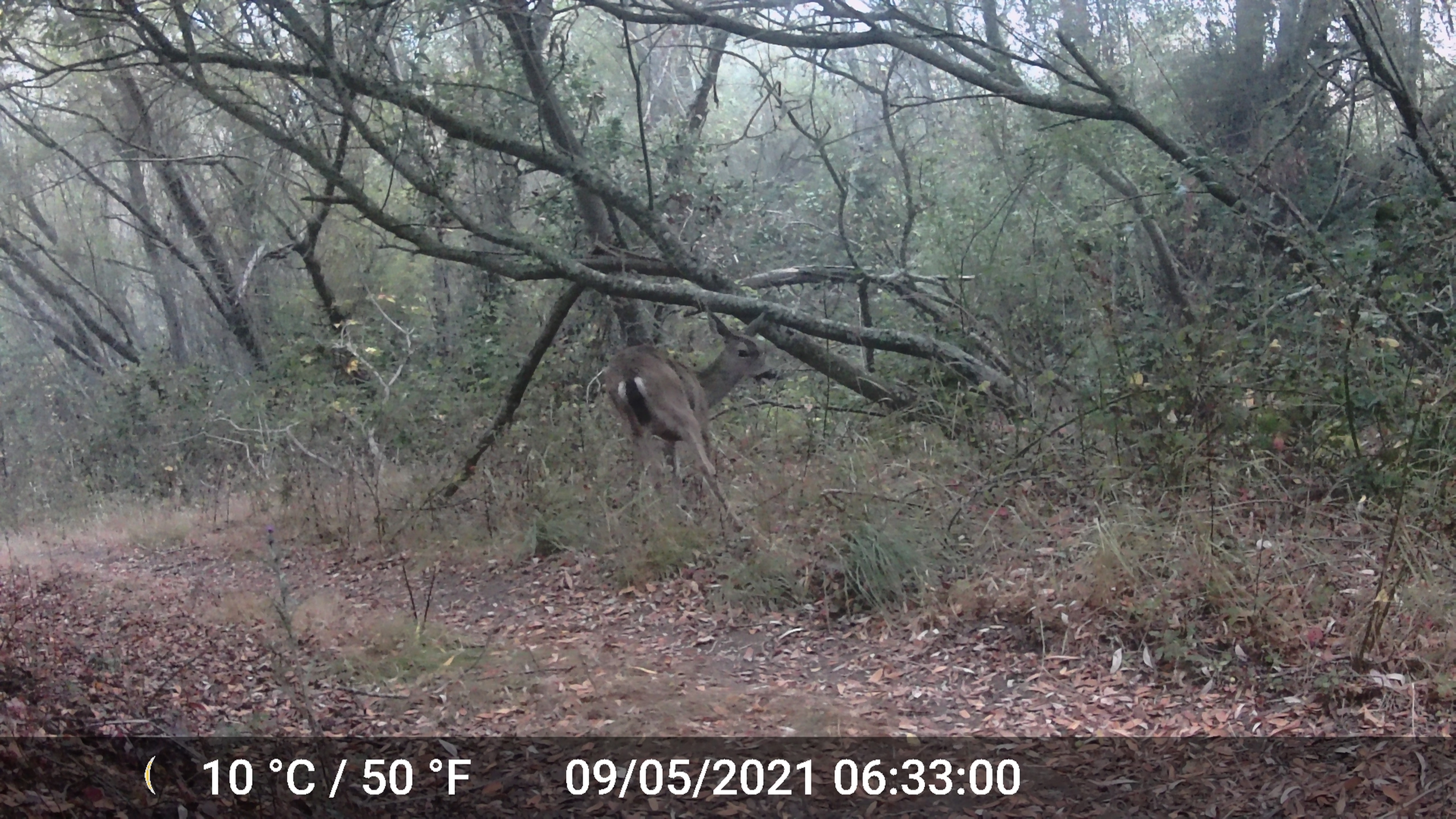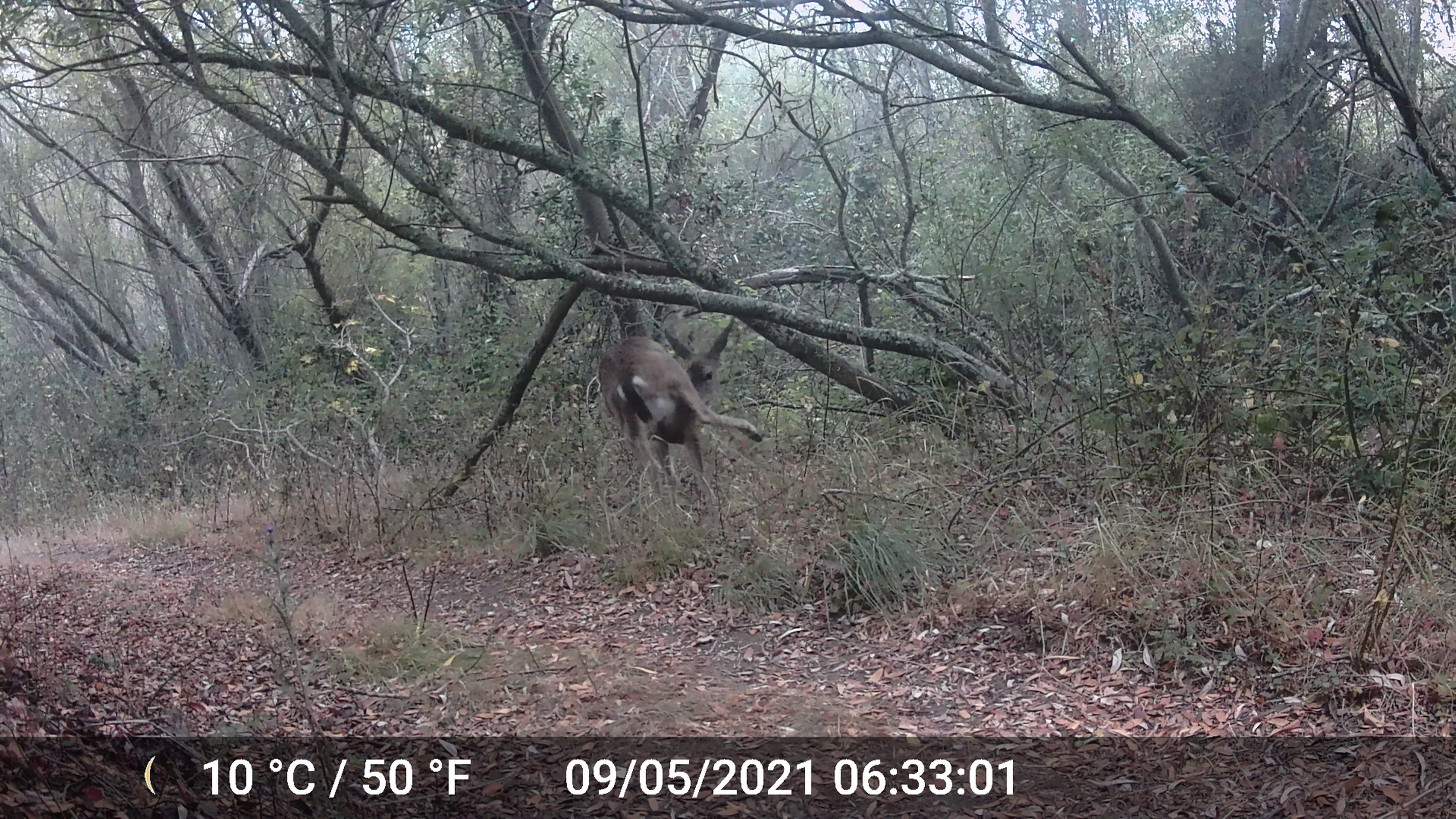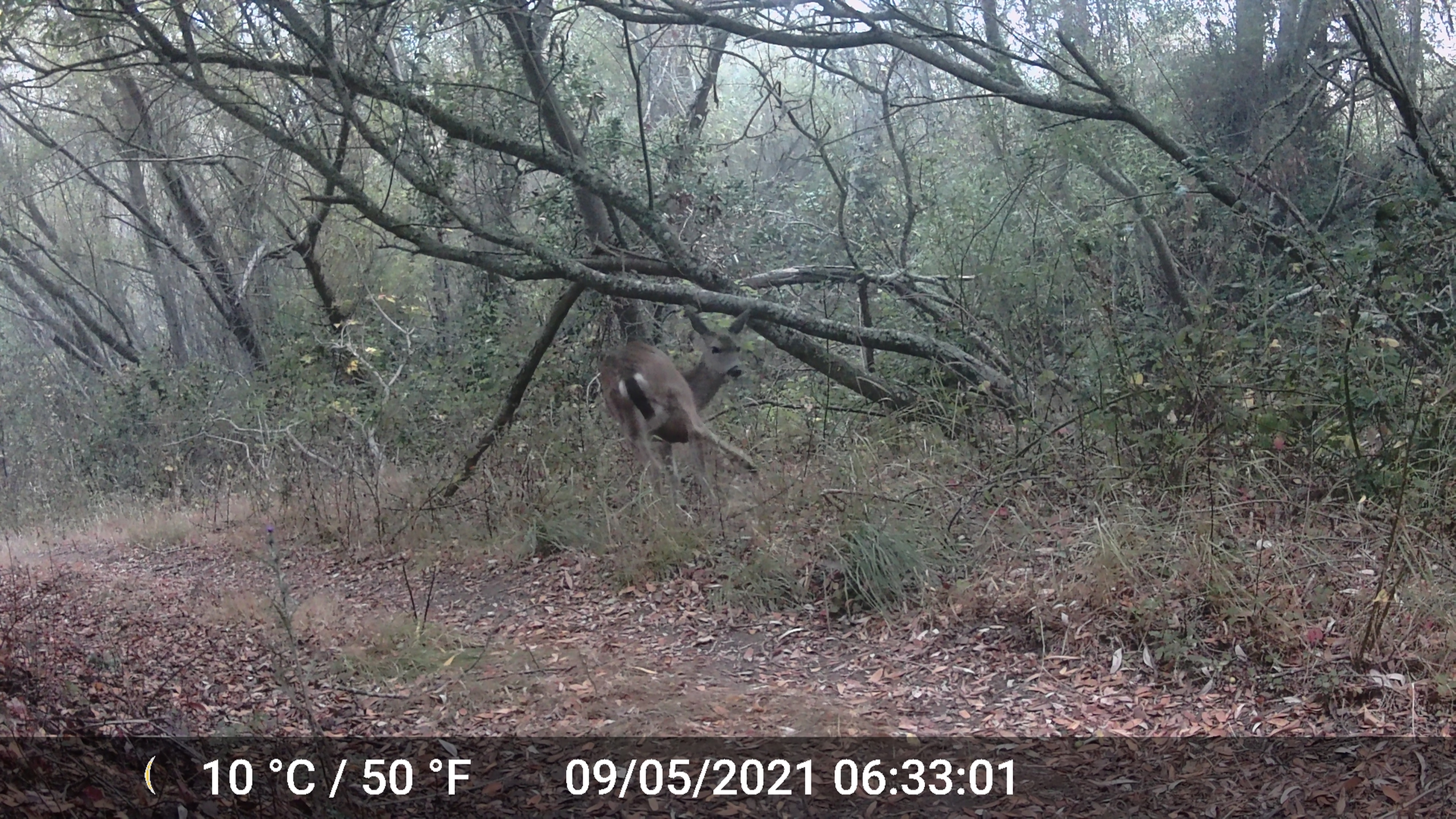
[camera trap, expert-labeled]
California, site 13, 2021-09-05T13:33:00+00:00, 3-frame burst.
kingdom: Animalia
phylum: Chordata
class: Mammalia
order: Artiodactyla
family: Cervidae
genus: Odocoileus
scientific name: Odocoileus hemionus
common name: mule deer